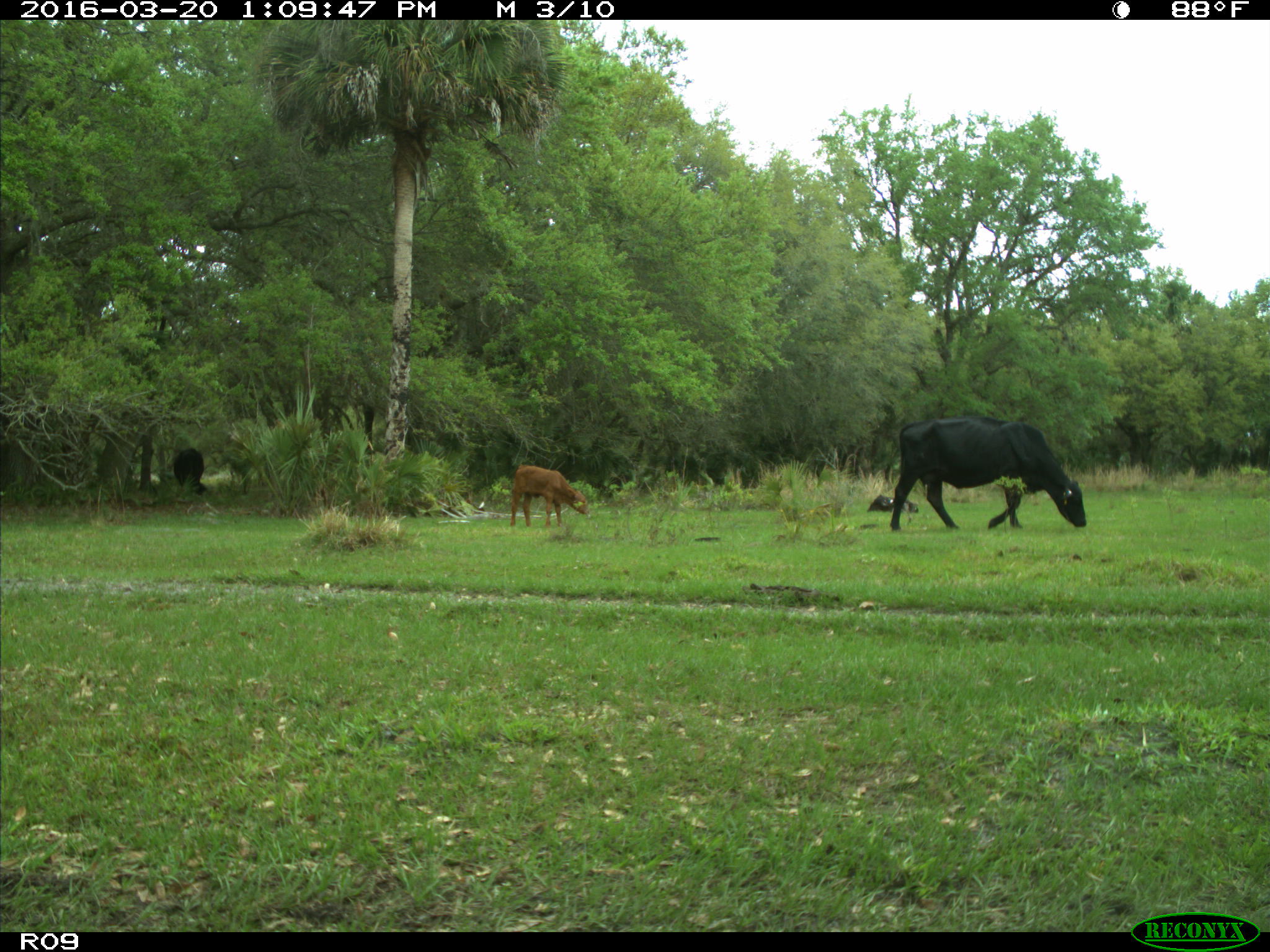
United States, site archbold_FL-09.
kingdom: Animalia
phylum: Chordata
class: Mammalia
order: Artiodactyla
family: Bovidae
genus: Bos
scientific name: Bos taurus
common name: domestic cow